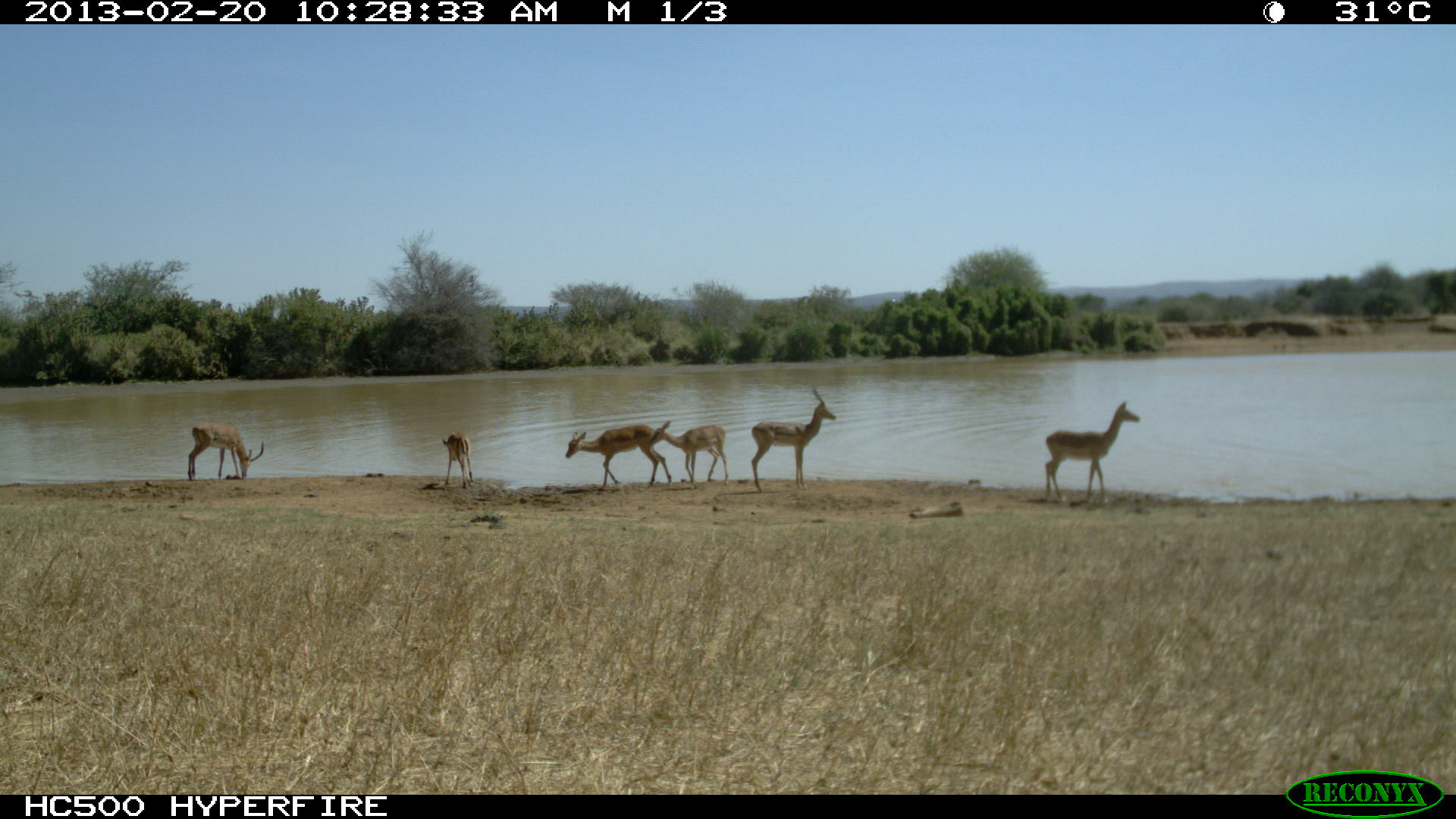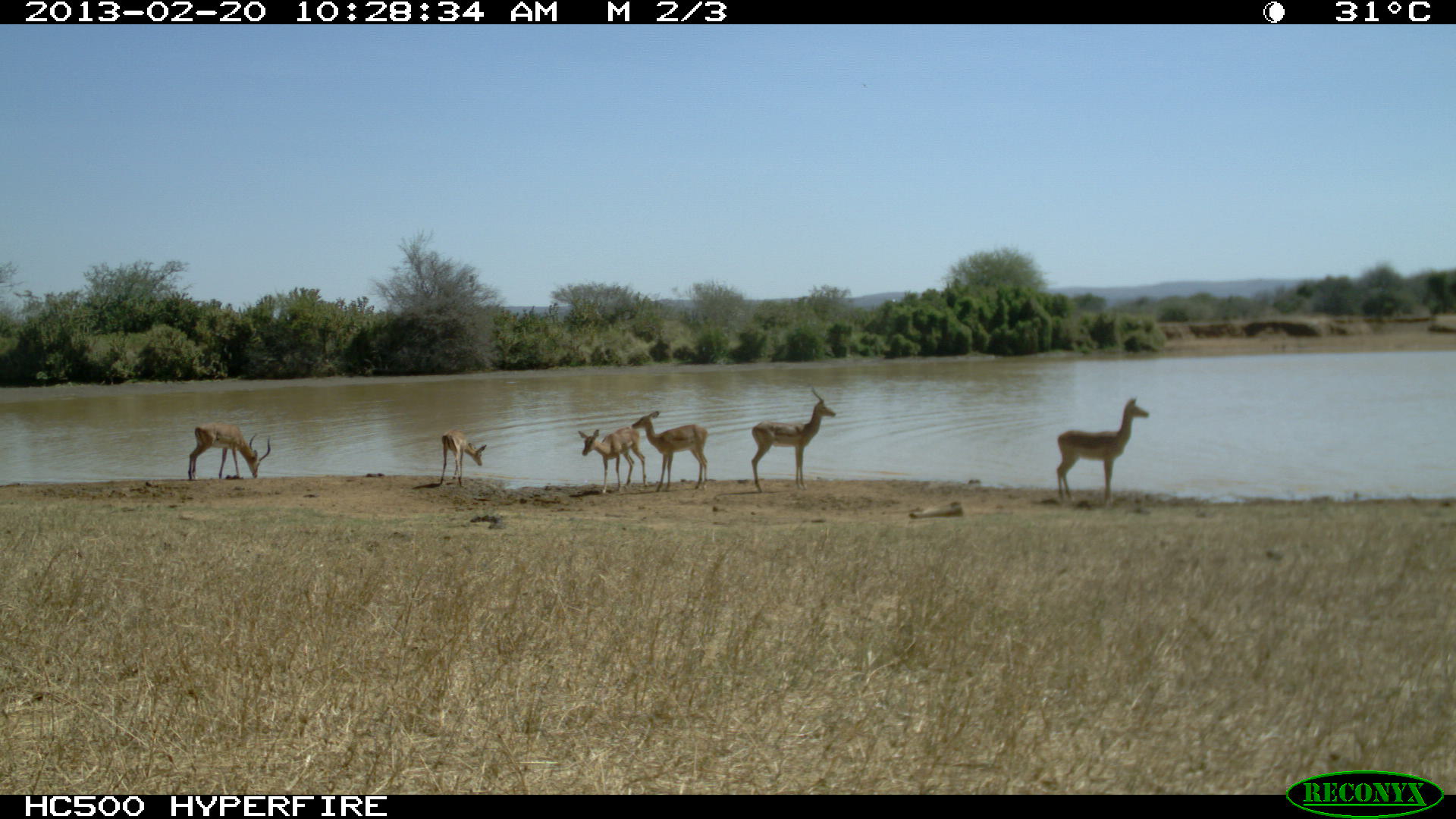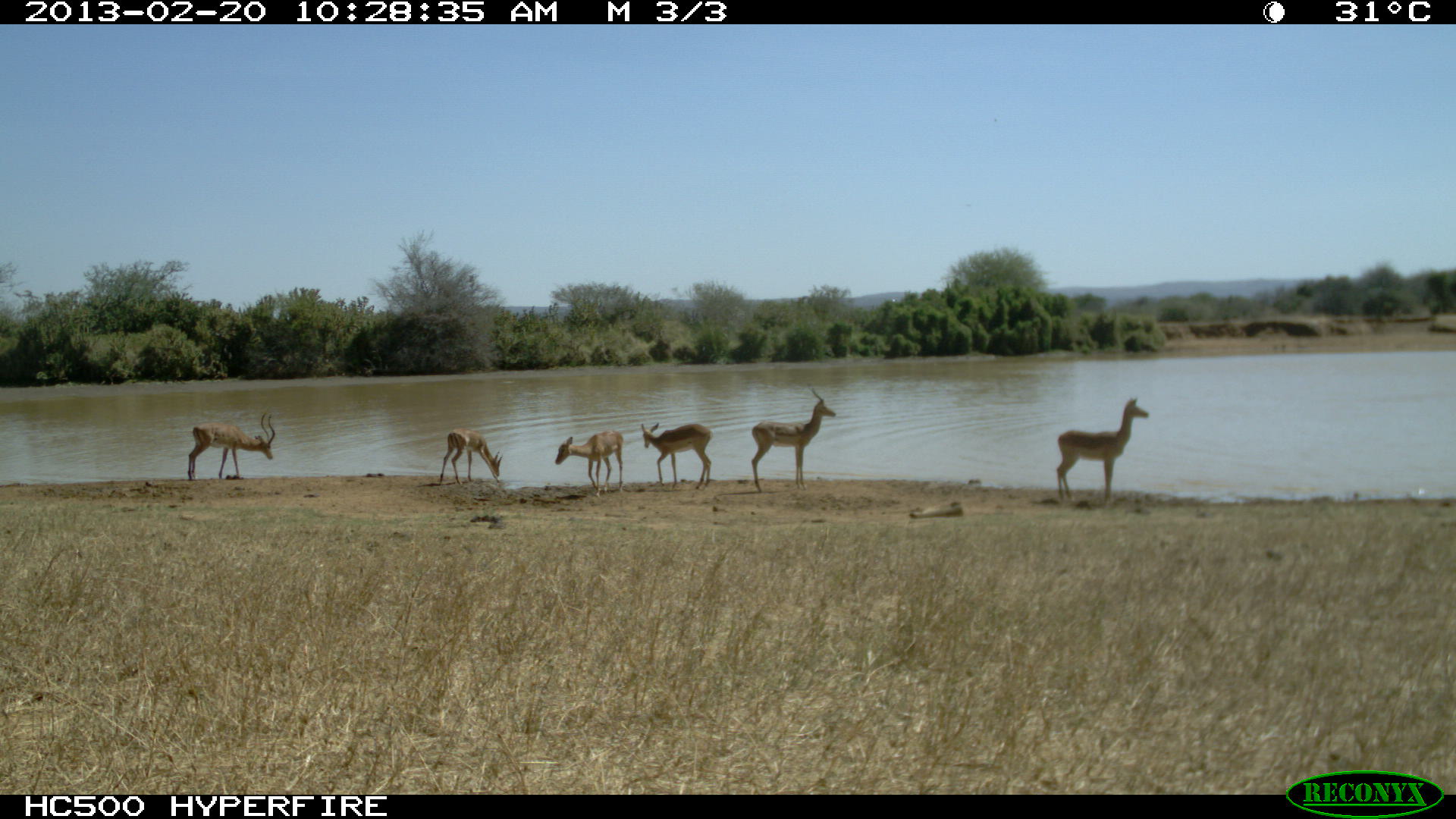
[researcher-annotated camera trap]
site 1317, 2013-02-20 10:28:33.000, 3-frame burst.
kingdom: Animalia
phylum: Chordata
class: Mammalia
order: Artiodactyla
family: Bovidae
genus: Aepyceros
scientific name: Aepyceros melampus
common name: impala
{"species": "Aepyceros melampus (impala)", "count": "6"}